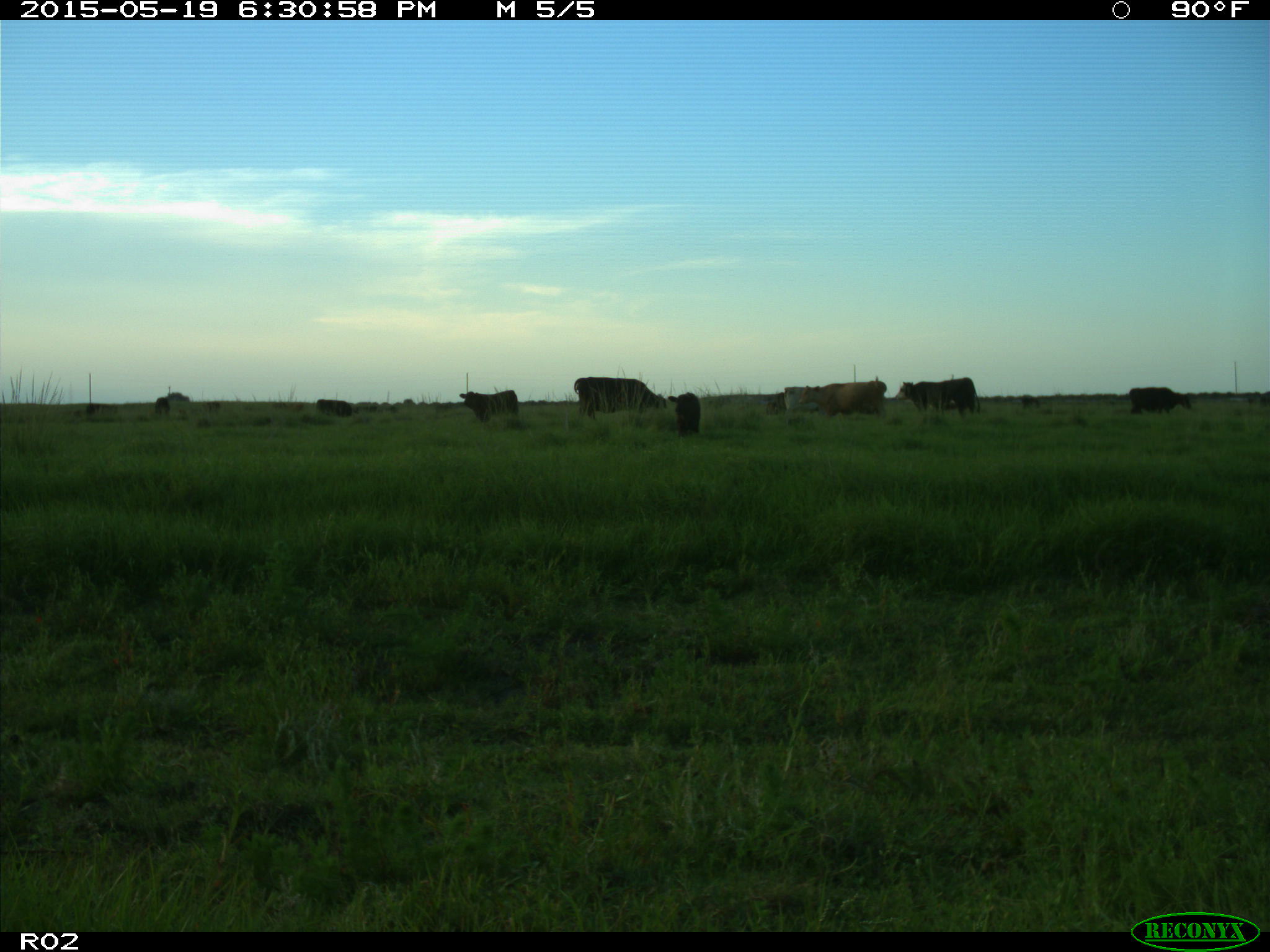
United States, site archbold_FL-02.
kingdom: Animalia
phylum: Chordata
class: Mammalia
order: Artiodactyla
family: Bovidae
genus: Bos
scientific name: Bos taurus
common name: domestic cow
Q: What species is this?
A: Bos taurus (domestic cow).